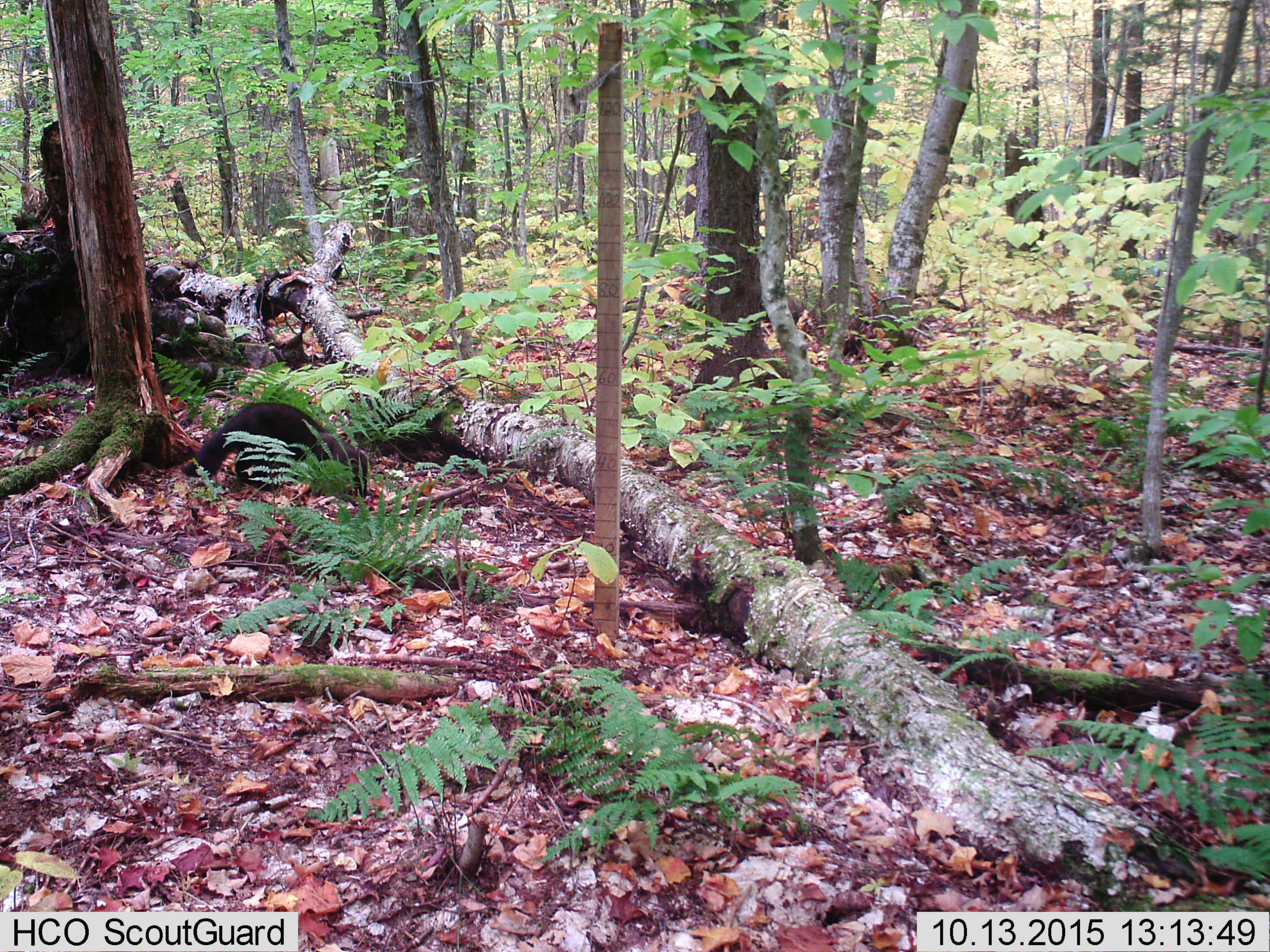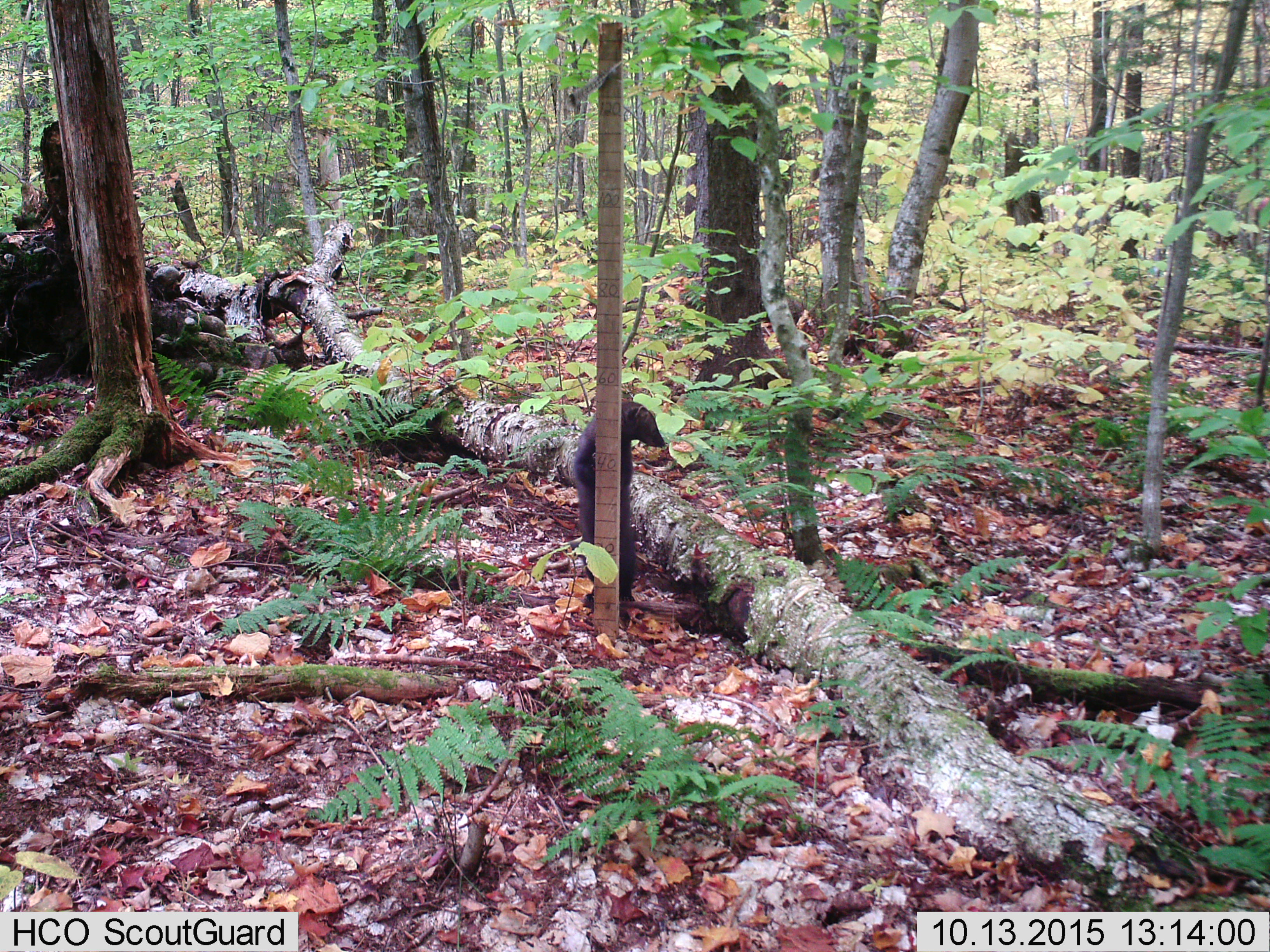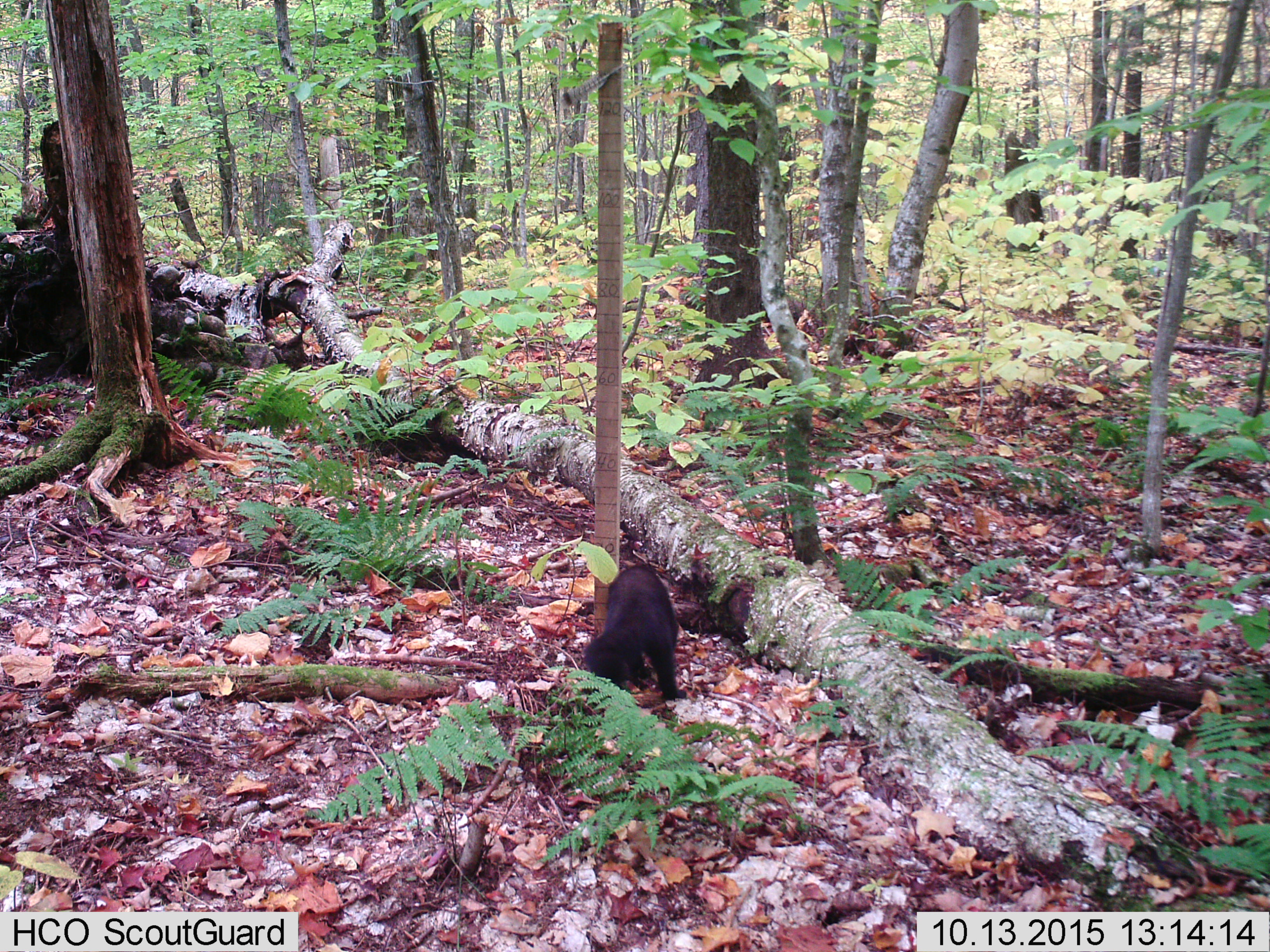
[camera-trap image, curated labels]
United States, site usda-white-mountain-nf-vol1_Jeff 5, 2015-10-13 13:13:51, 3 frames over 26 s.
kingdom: Animalia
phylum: Chordata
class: Mammalia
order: Carnivora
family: Mustelidae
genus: Pekania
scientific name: Pekania pennanti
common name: fisher